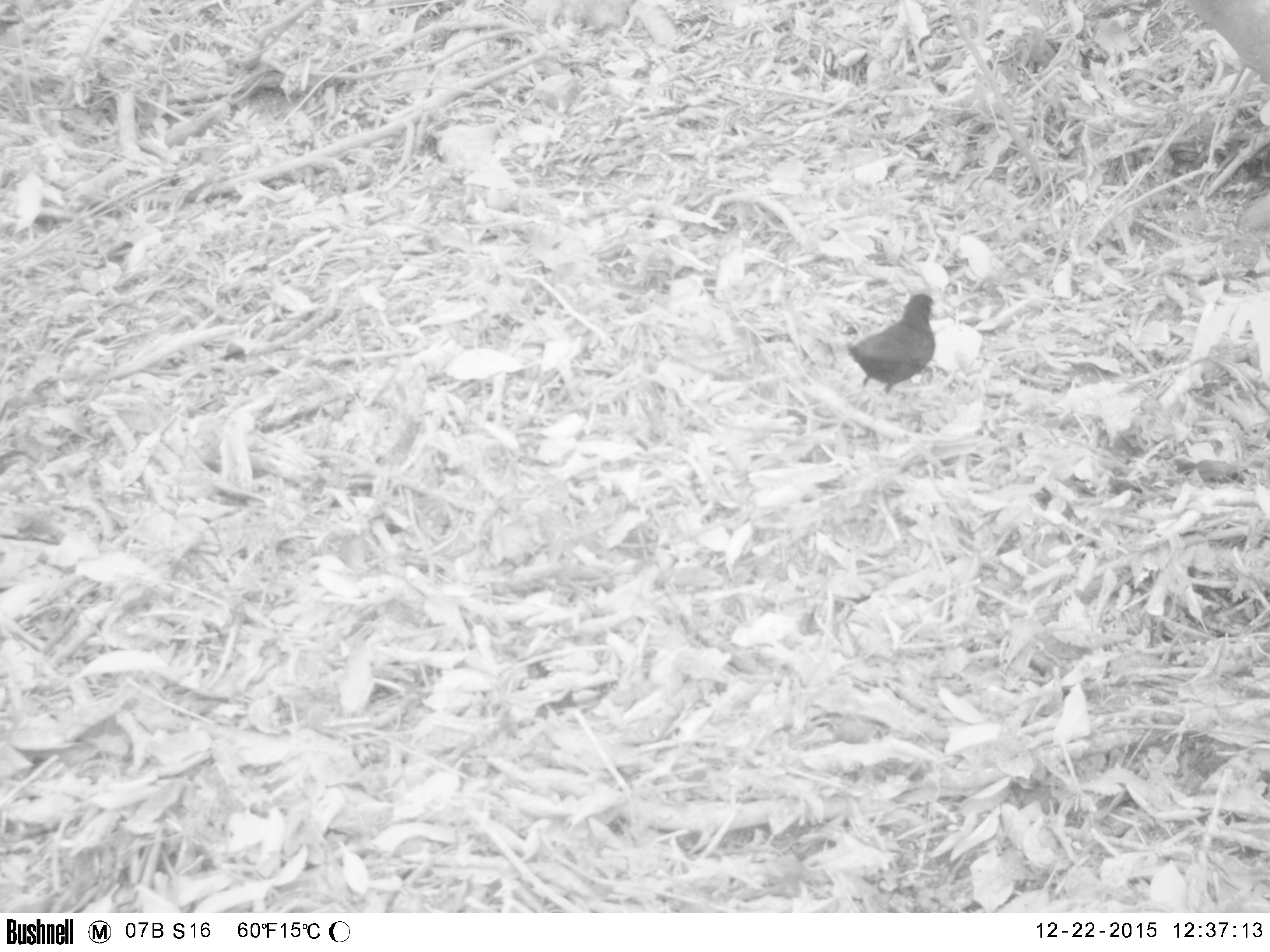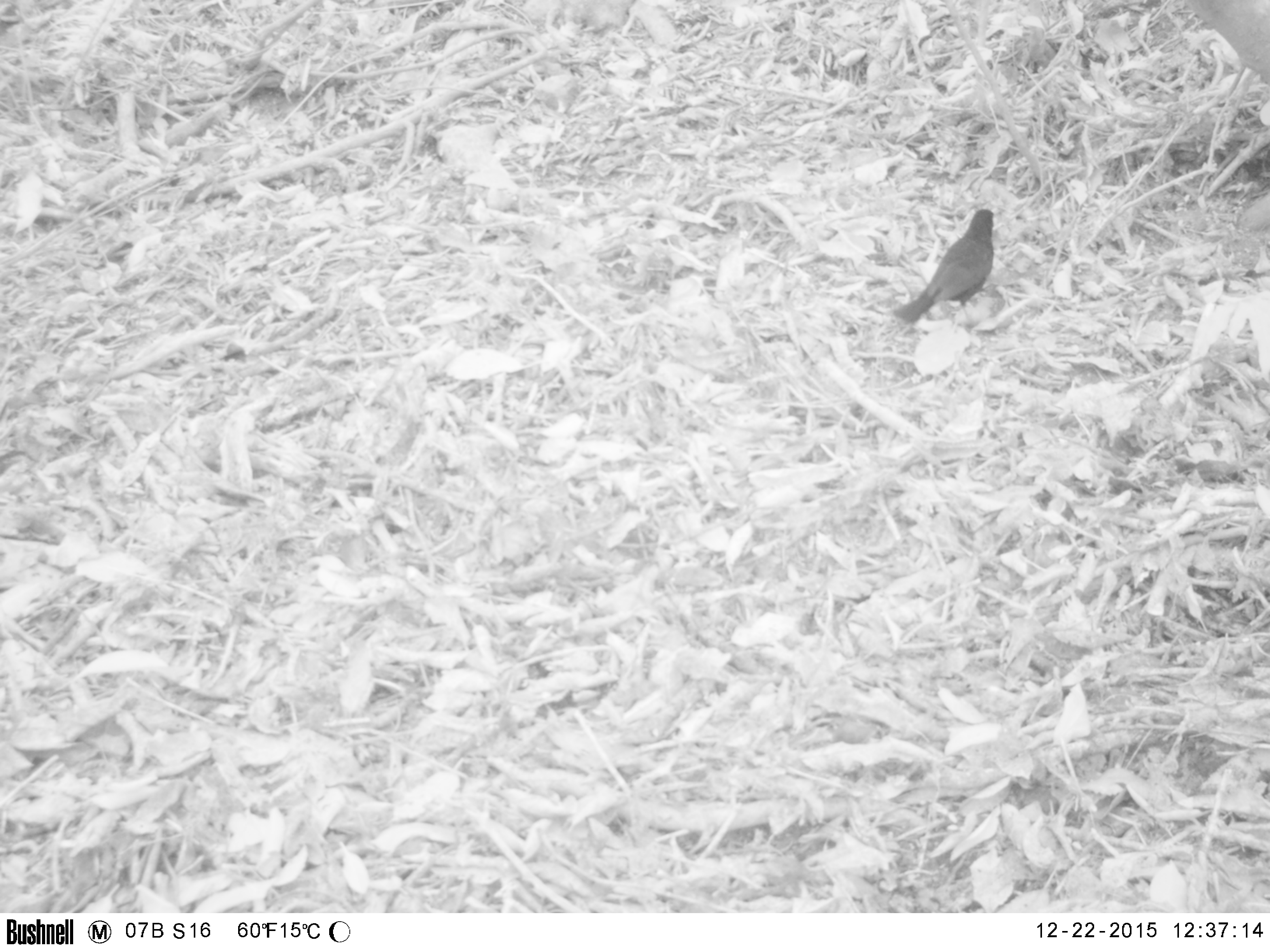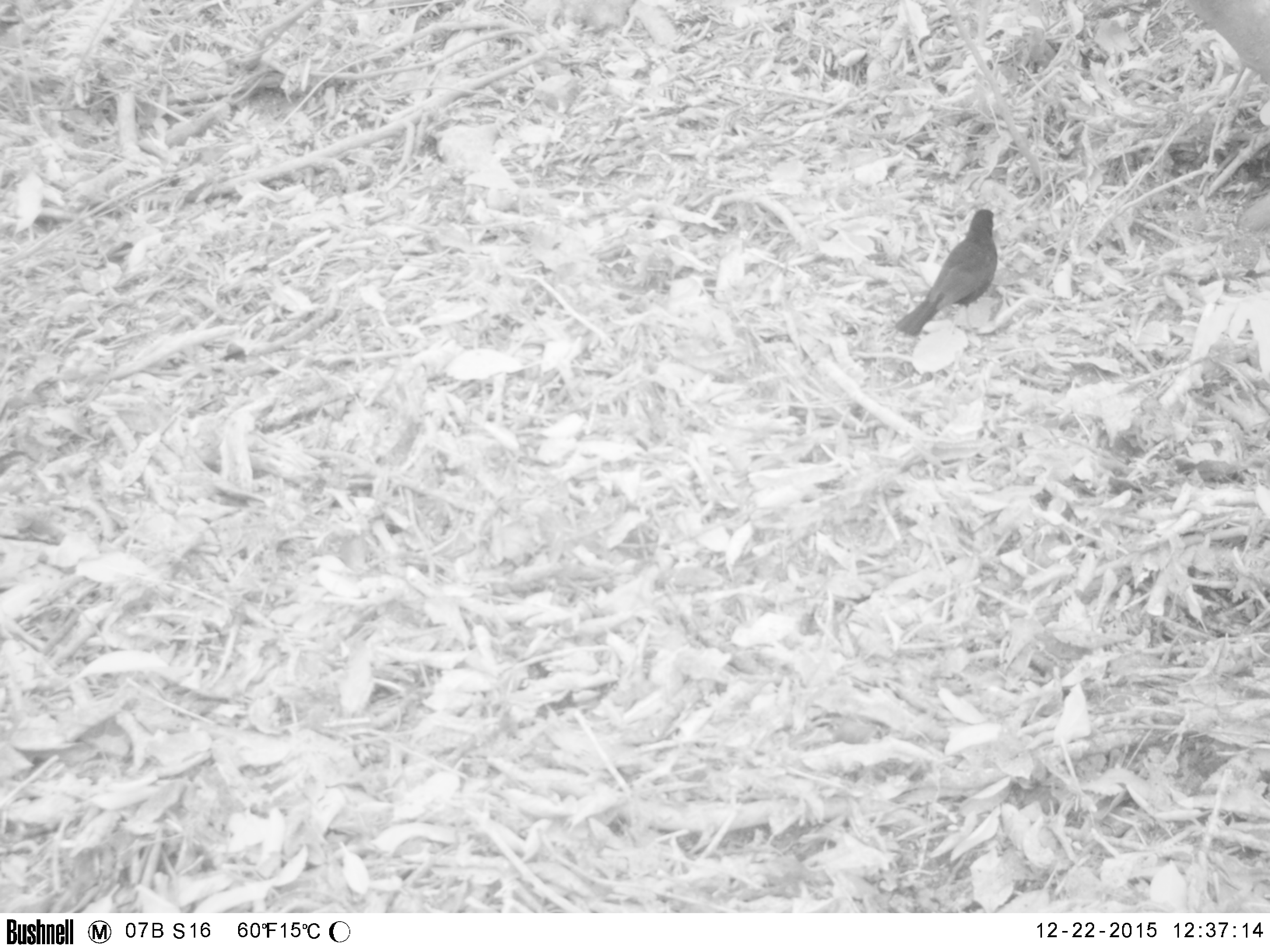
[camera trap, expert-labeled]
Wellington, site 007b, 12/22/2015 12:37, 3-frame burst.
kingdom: Animalia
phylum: Chordata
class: Aves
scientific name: Aves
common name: bird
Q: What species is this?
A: Bird (Aves).